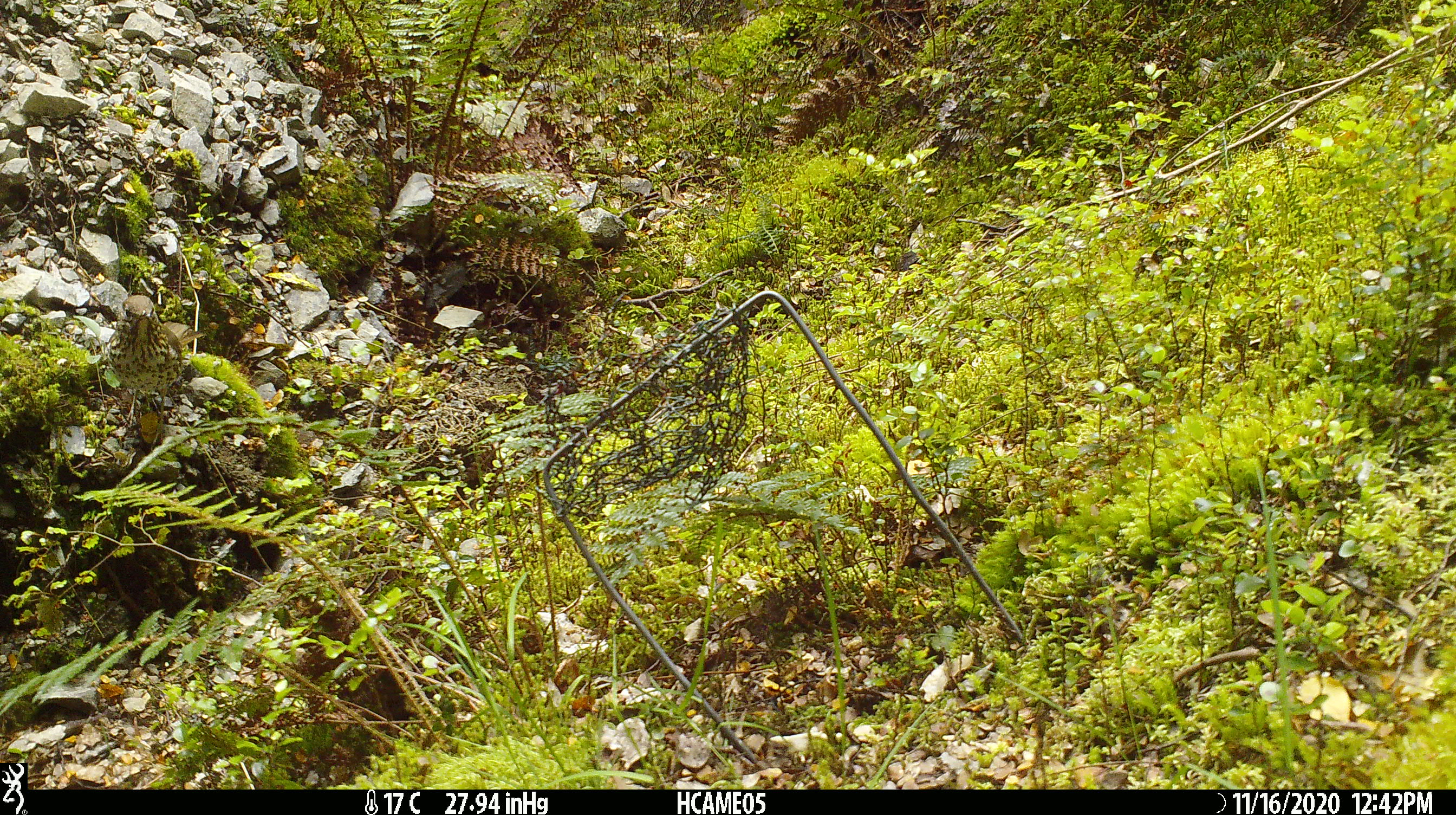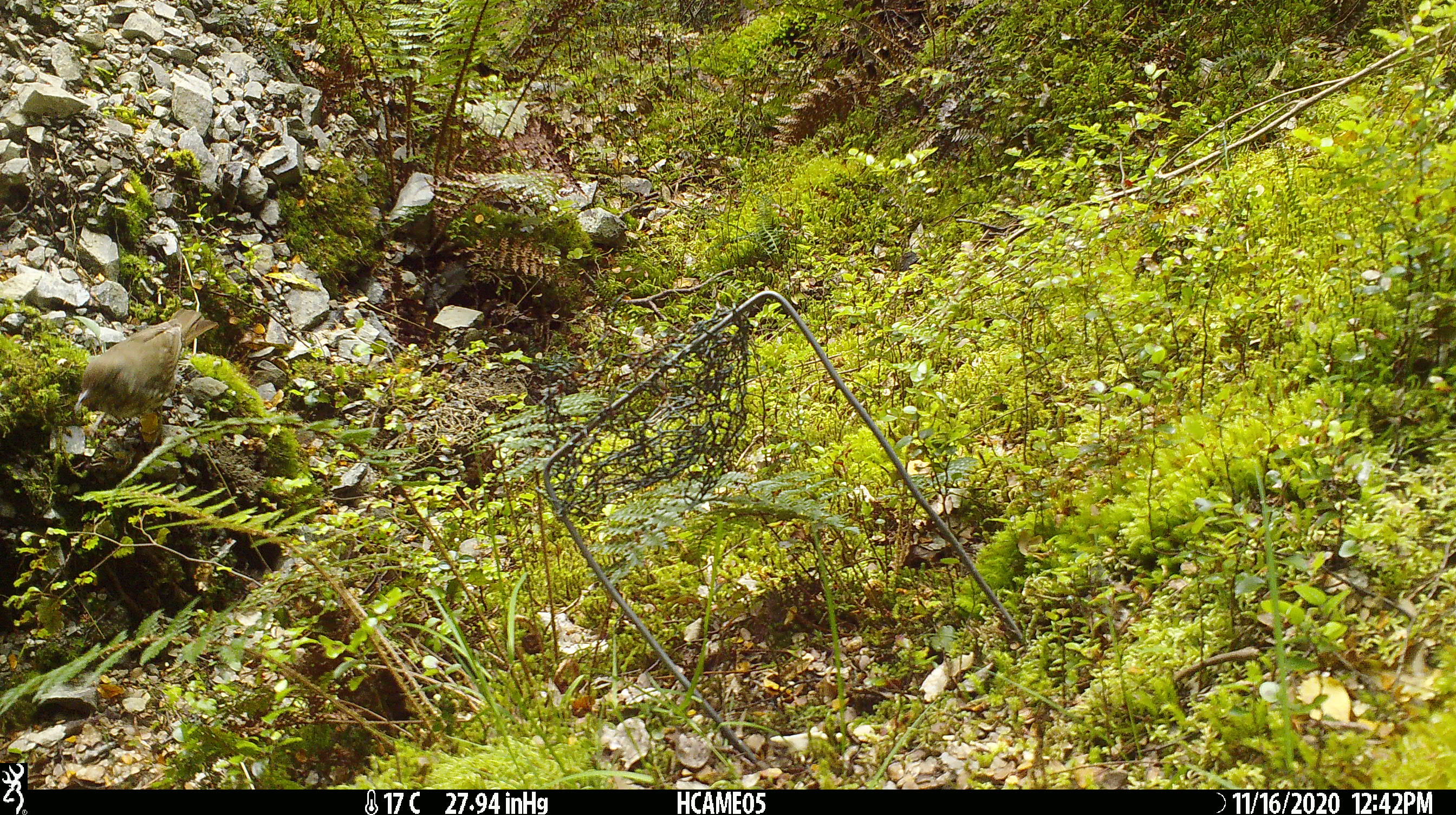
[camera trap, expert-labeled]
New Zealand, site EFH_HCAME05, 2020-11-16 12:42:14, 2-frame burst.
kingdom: Animalia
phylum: Chordata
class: Aves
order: Passeriformes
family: Turdidae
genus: Turdus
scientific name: Turdus philomelos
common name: song thrush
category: thrush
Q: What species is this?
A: Thrush (song thrush) (Turdus philomelos).